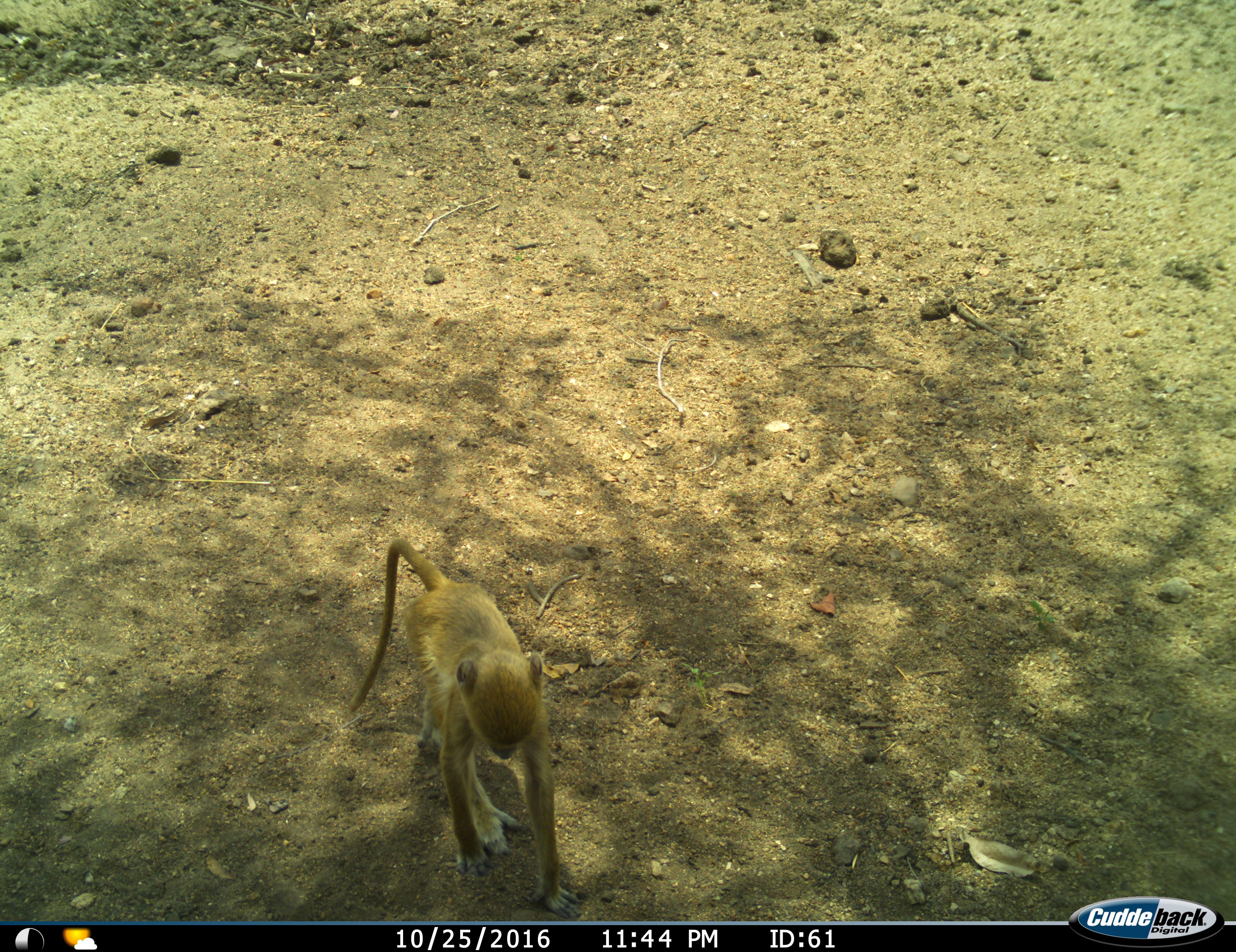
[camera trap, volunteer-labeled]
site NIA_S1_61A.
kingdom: Animalia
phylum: Chordata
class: Mammalia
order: Primates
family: Cercopithecidae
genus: Papio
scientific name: Papio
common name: baboon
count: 1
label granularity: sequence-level